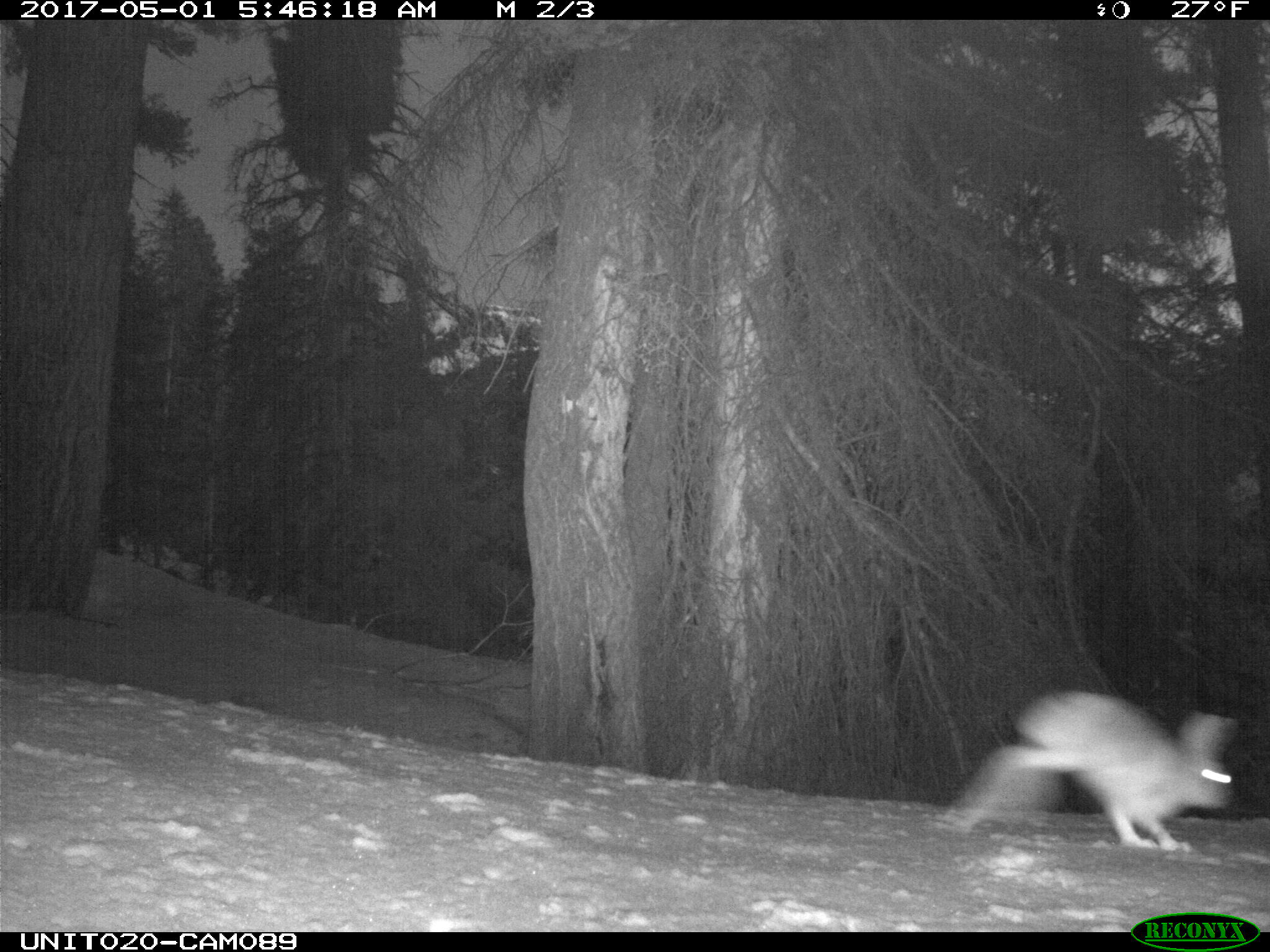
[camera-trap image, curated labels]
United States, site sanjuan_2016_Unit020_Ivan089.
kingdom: Animalia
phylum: Chordata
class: Mammalia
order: Lagomorpha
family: Leporidae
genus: Lepus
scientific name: Lepus americanus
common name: snowshoe hare